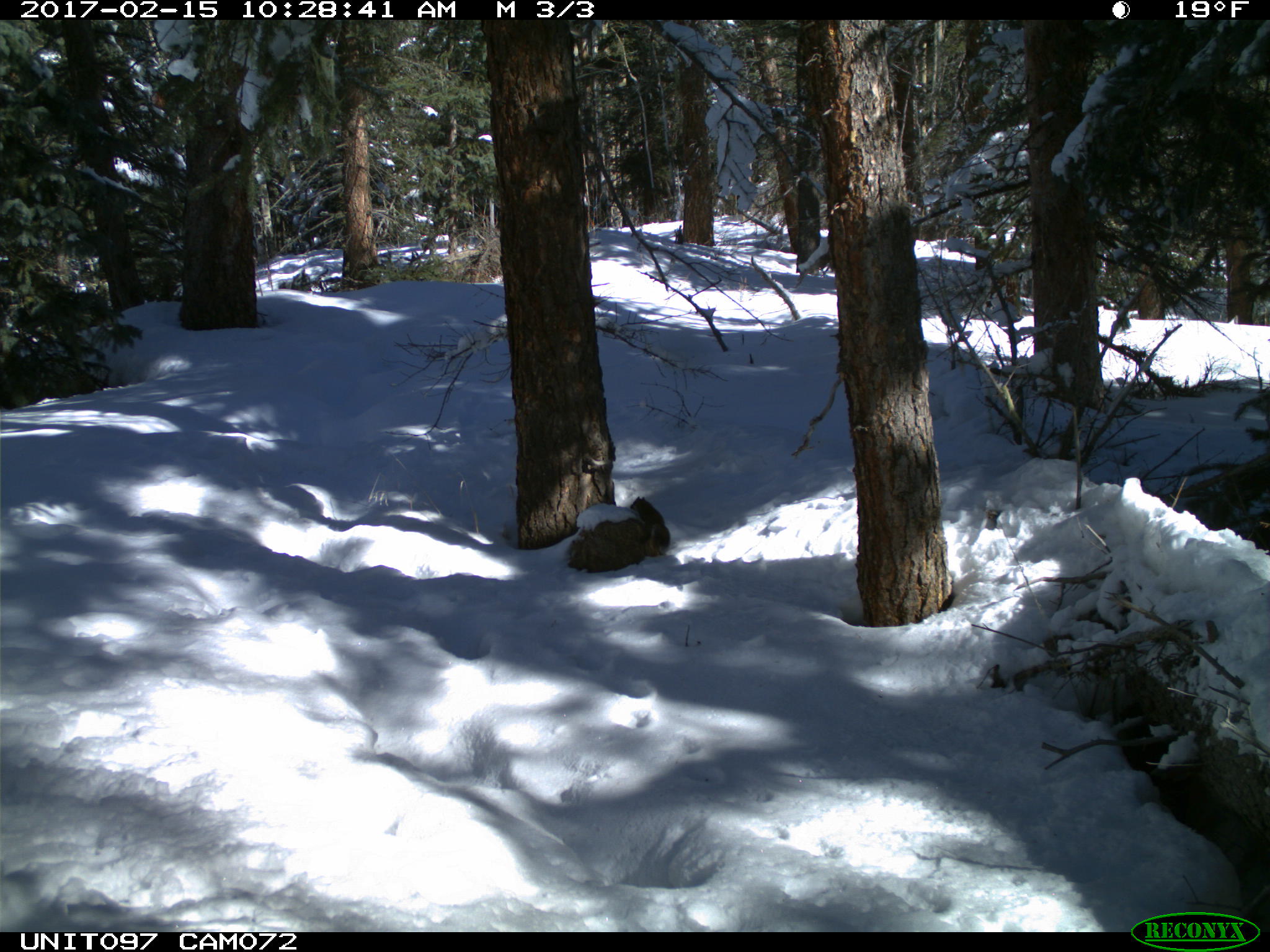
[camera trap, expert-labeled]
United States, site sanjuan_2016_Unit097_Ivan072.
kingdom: Animalia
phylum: Chordata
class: Mammalia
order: Rodentia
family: Sciuridae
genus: Tamiasciurus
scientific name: Tamiasciurus hudsonicus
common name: american red squirrel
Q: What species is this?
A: Tamiasciurus hudsonicus (american red squirrel).